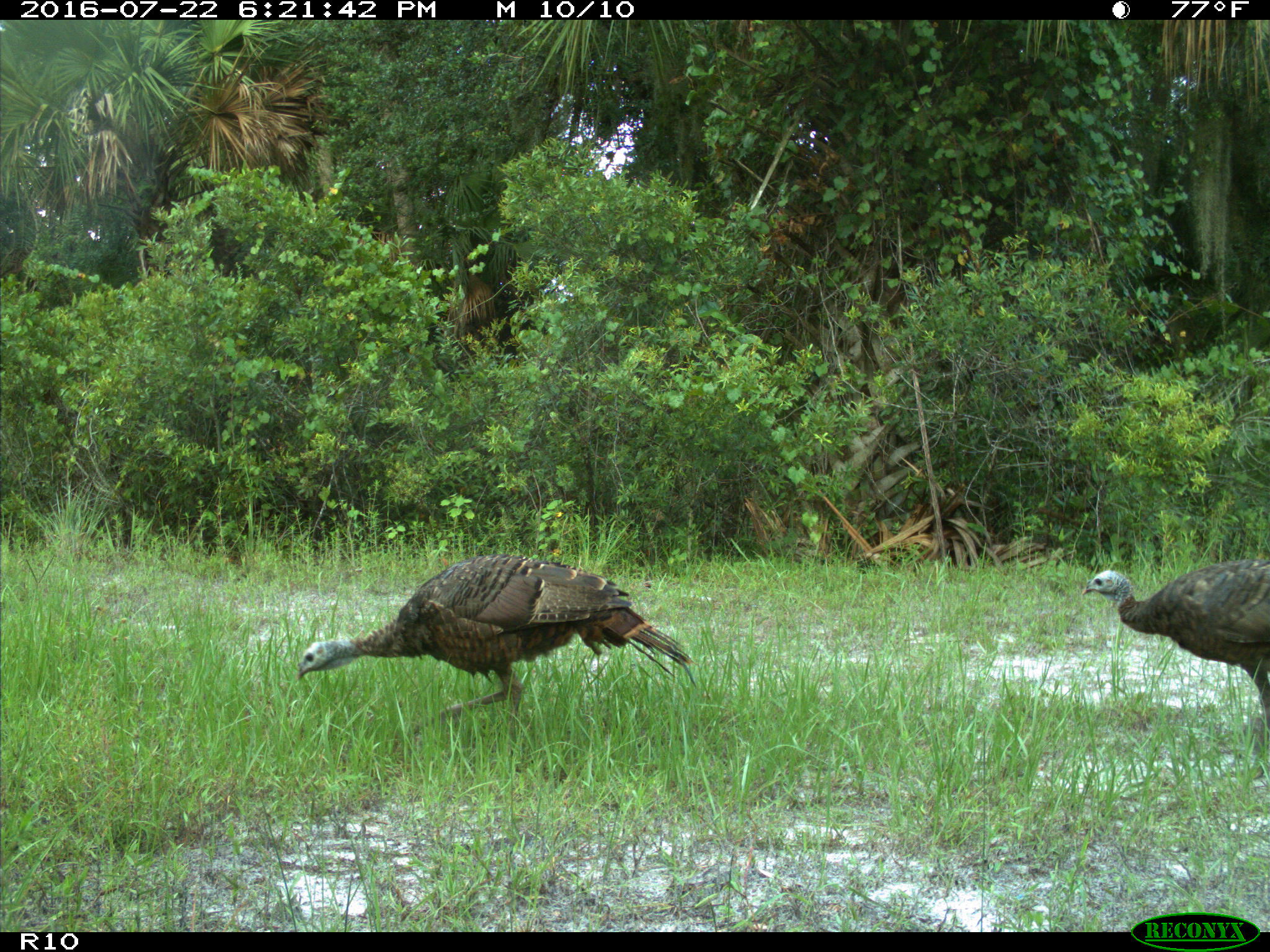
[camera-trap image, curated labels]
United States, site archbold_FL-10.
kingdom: Animalia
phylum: Chordata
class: Aves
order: Galliformes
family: Phasianidae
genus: Meleagris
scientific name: Meleagris gallopavo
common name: wild turkey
Meleagris gallopavo (wild turkey).